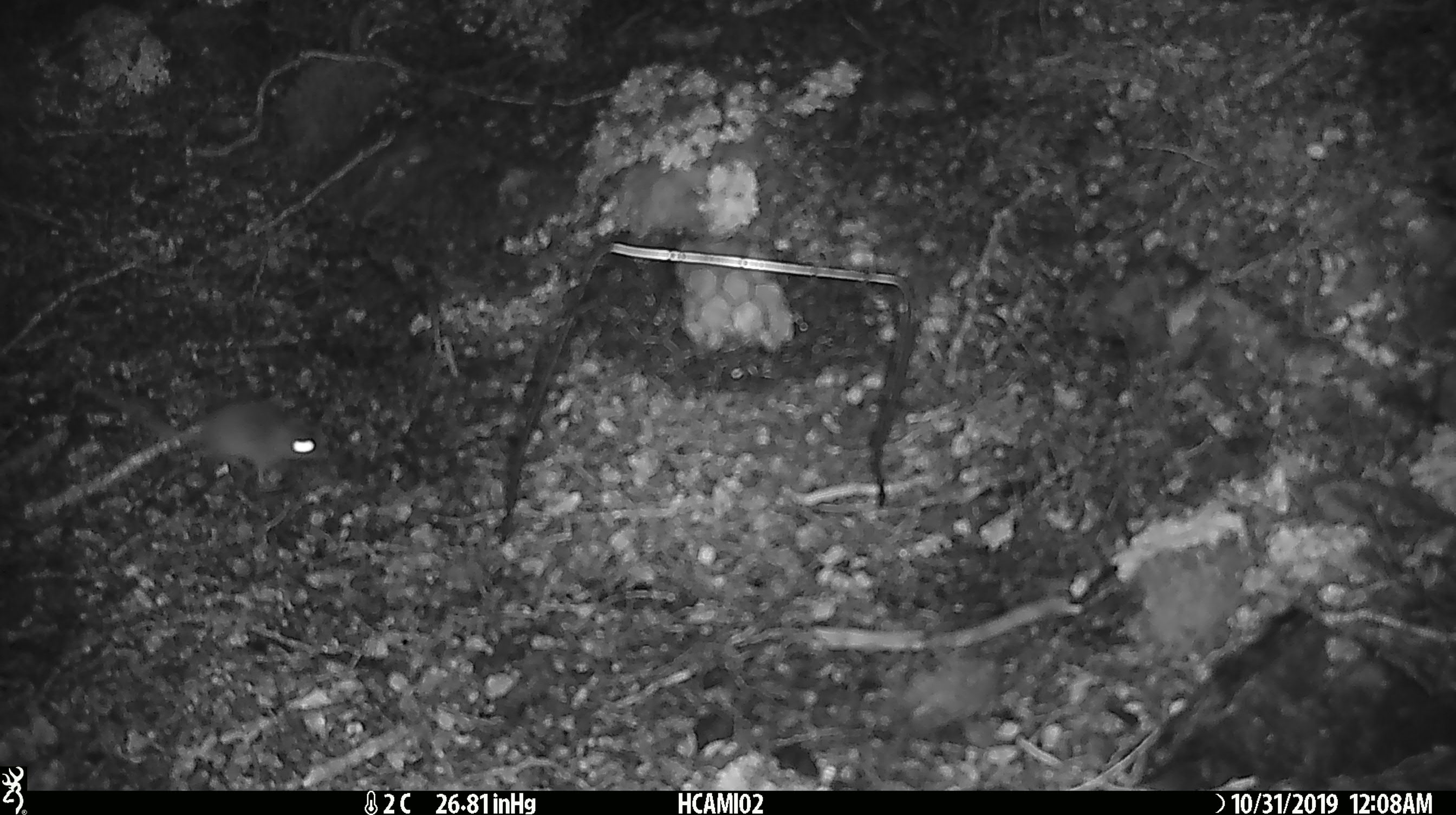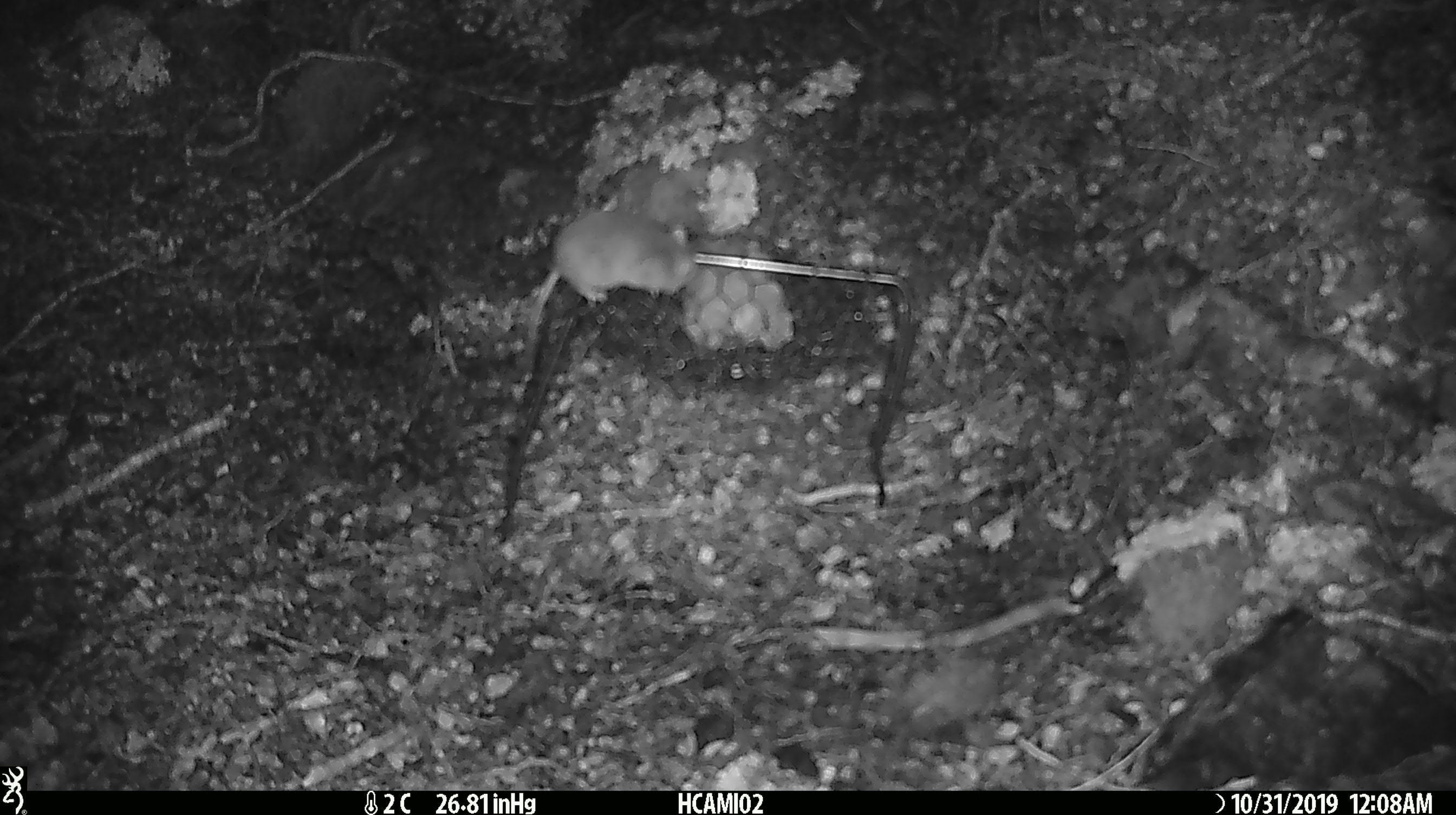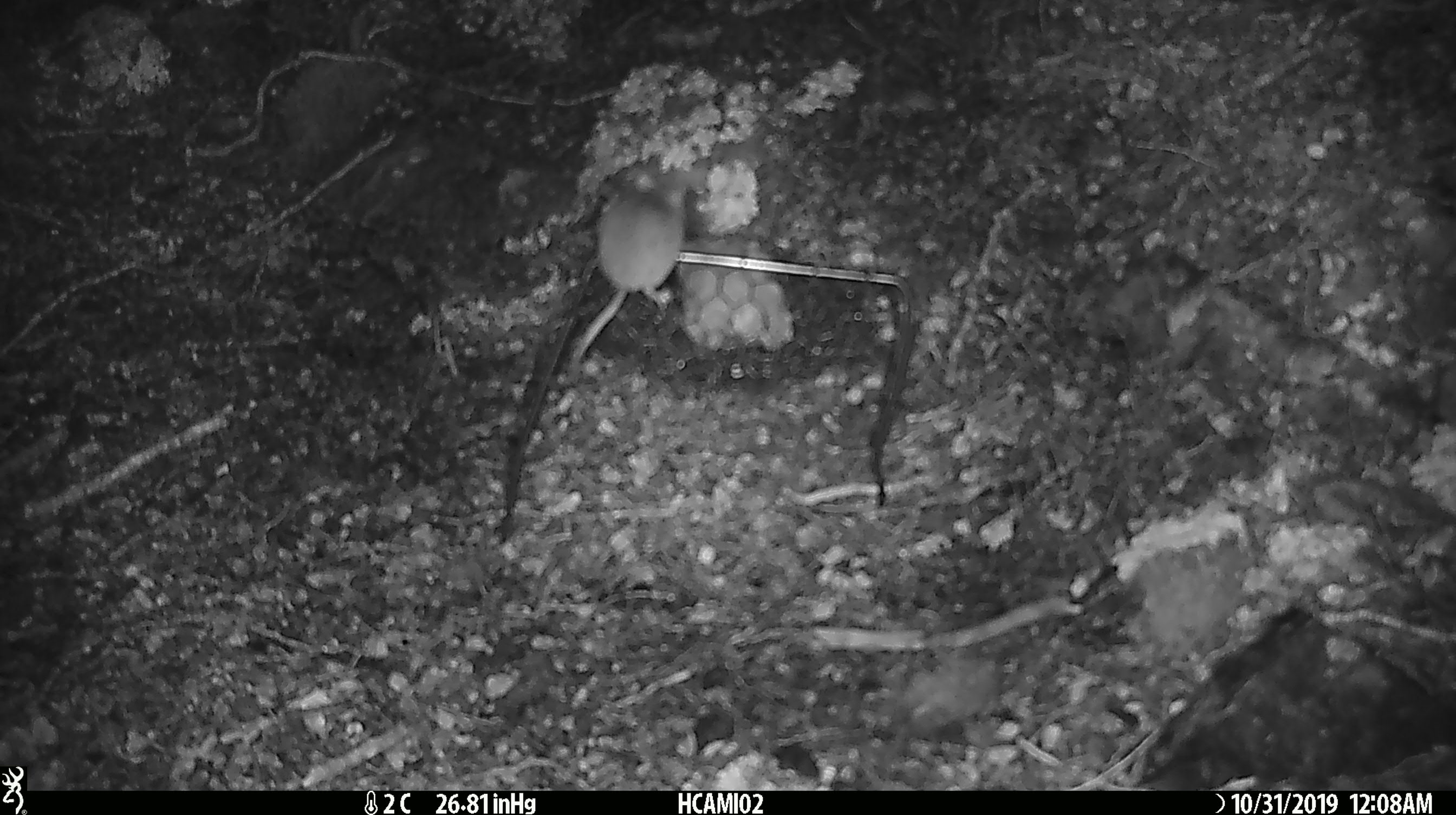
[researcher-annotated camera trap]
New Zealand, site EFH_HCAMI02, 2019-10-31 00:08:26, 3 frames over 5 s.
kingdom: Animalia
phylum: Chordata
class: Mammalia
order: Rodentia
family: Muridae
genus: Mus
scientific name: Mus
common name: mouse